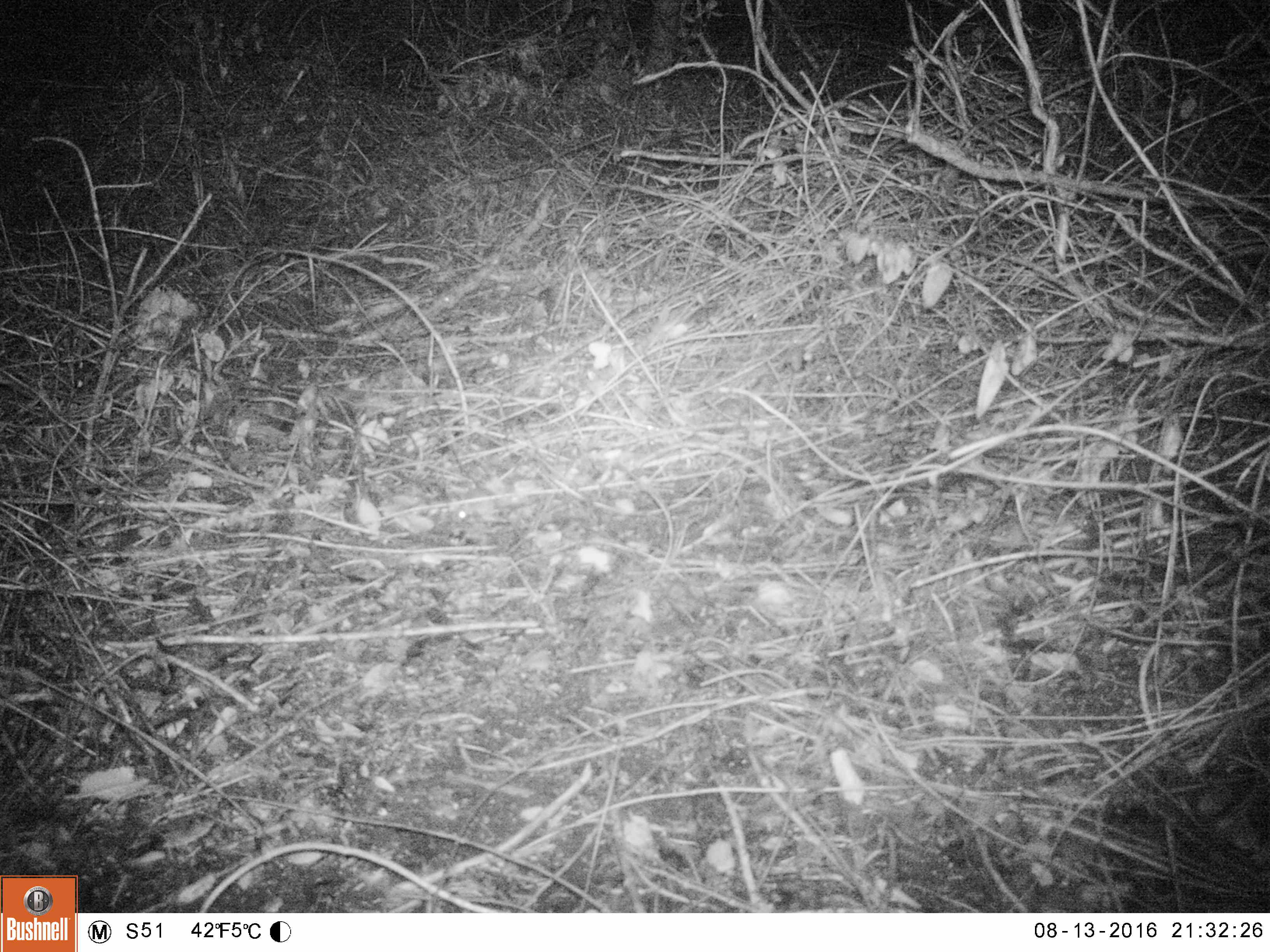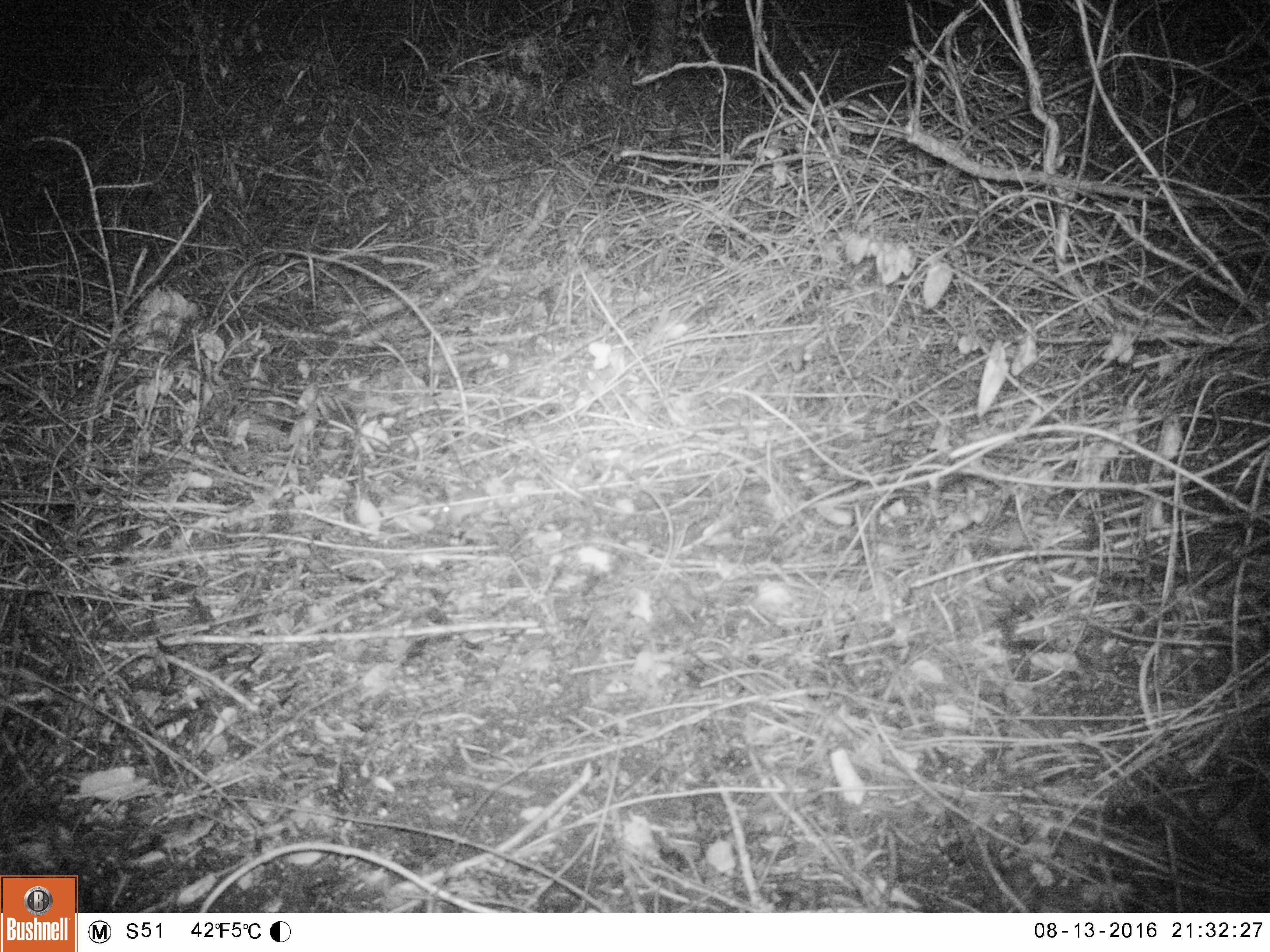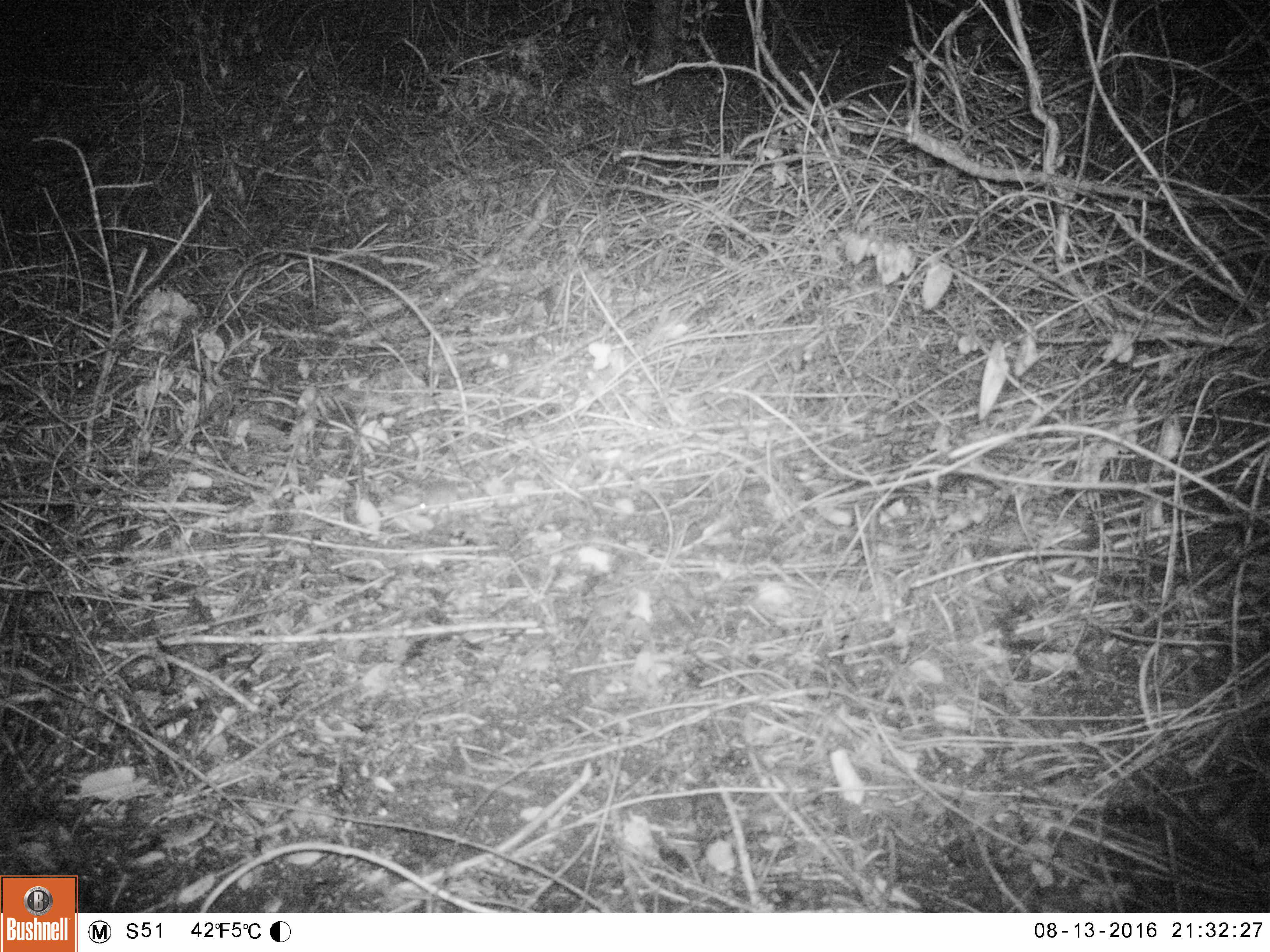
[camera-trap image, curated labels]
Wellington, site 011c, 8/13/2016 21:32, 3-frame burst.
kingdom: Animalia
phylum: Chordata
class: Mammalia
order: Rodentia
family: Muridae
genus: Mus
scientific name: Mus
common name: mouse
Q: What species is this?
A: Mouse (Mus).